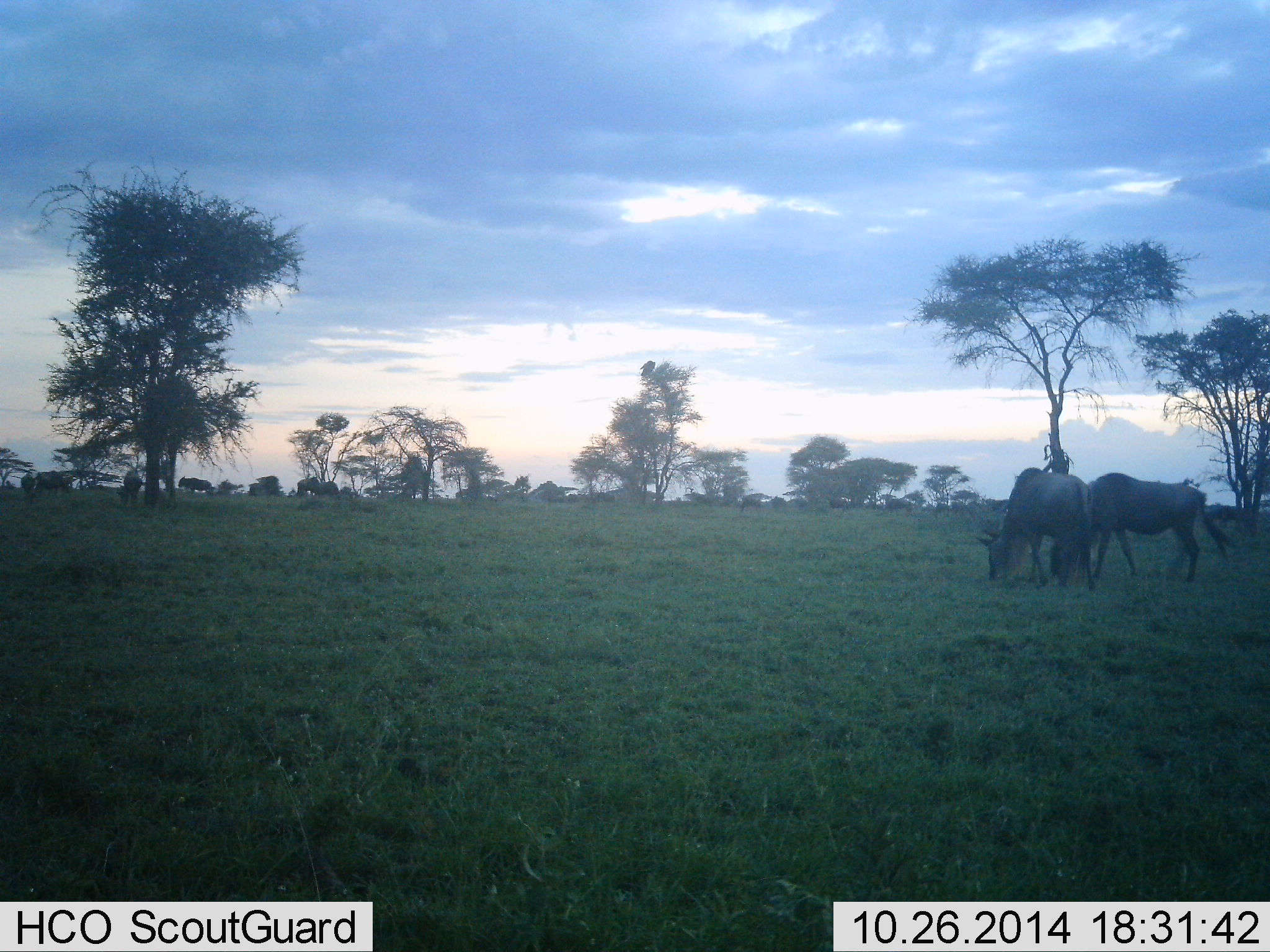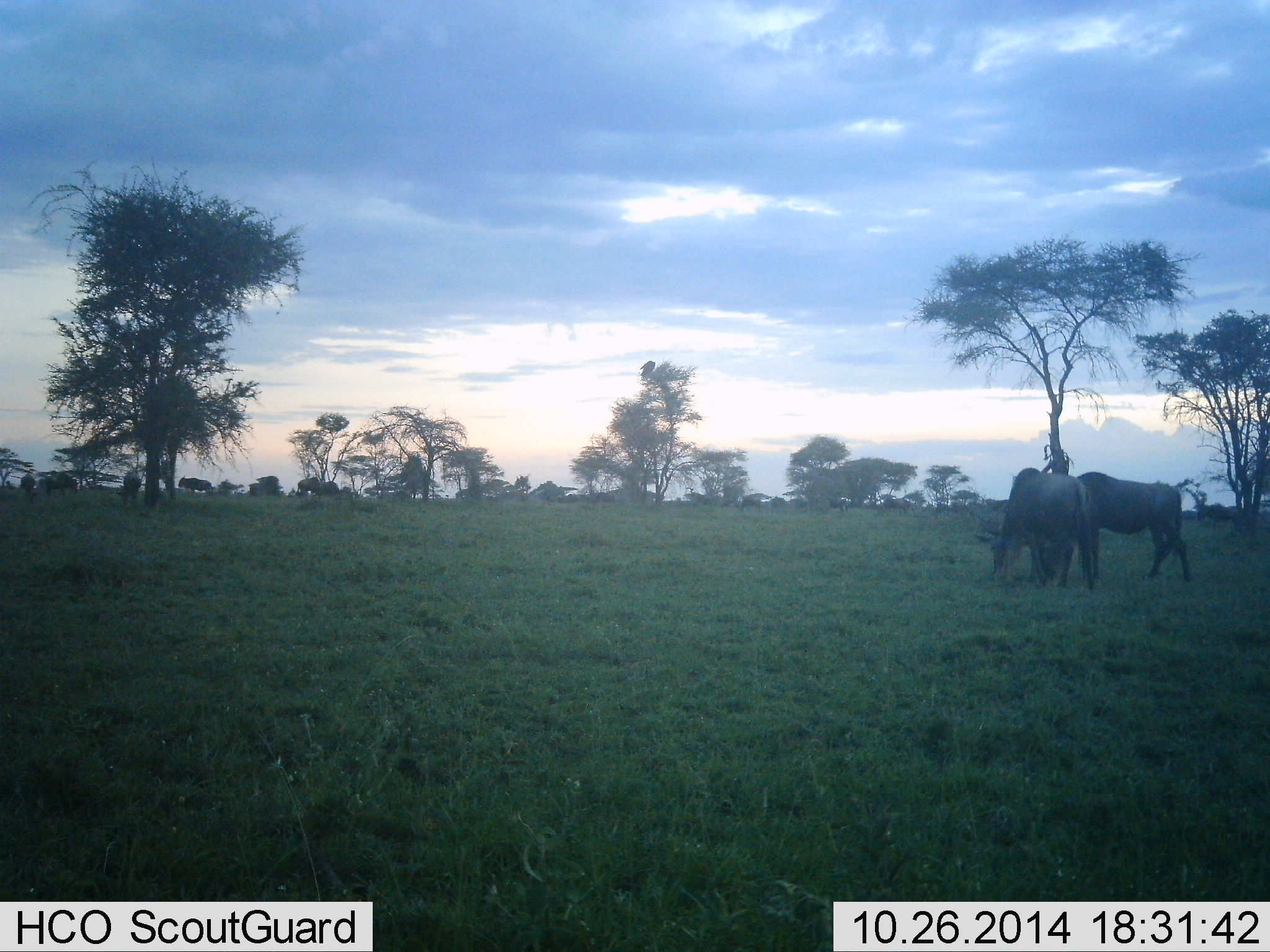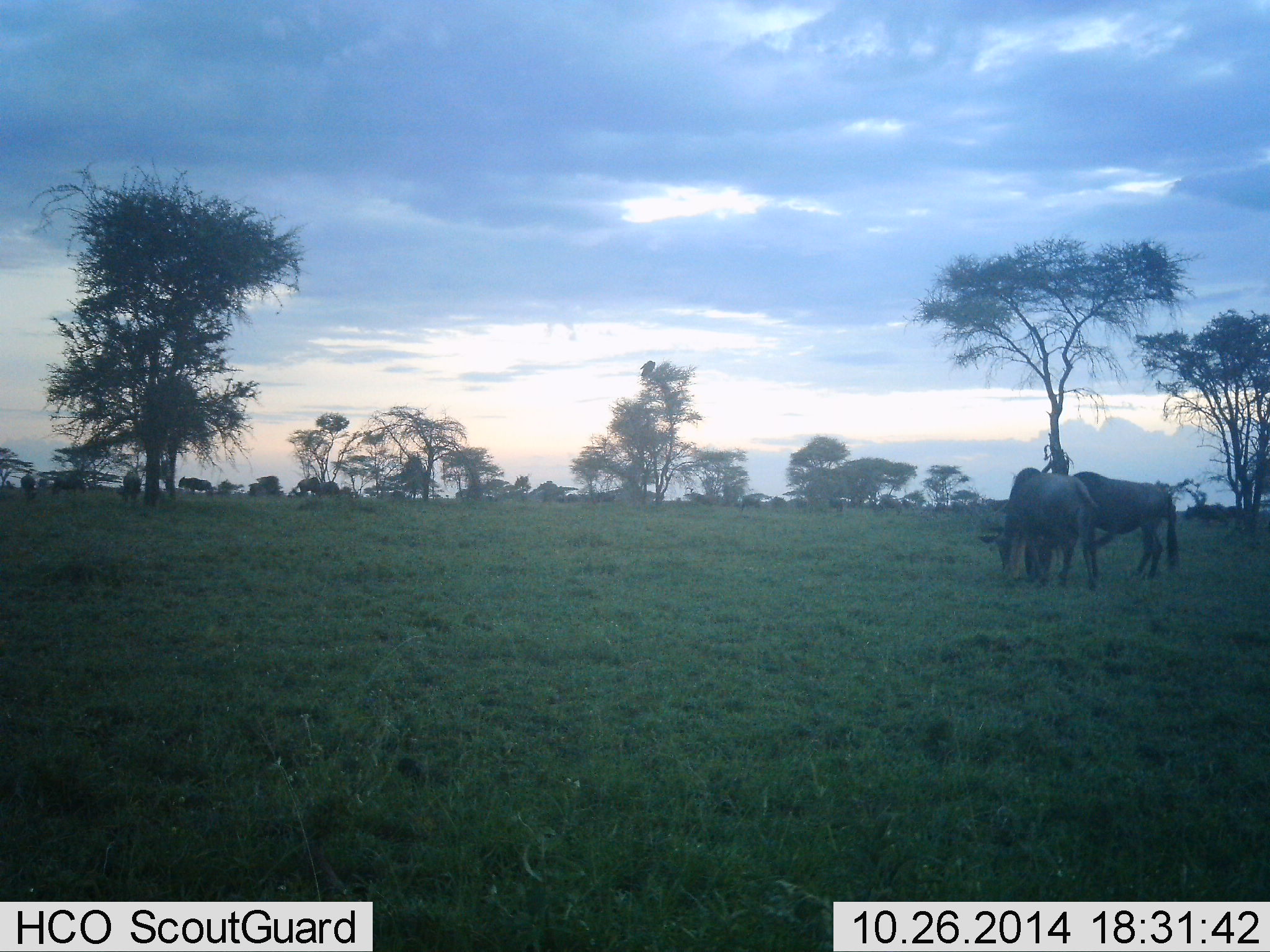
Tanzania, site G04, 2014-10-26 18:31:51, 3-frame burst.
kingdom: Animalia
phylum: Chordata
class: Mammalia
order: Artiodactyla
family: Bovidae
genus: Connochaetes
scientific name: Connochaetes taurinus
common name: blue wildebeest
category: wildebeest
Wildebeest (blue wildebeest) (Connochaetes taurinus), count 11-50. Behavior (volunteer vote fractions): standing 40%, resting 10%, moving 20%, interacting 0%. Young present (vote fraction): 0%. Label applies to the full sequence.